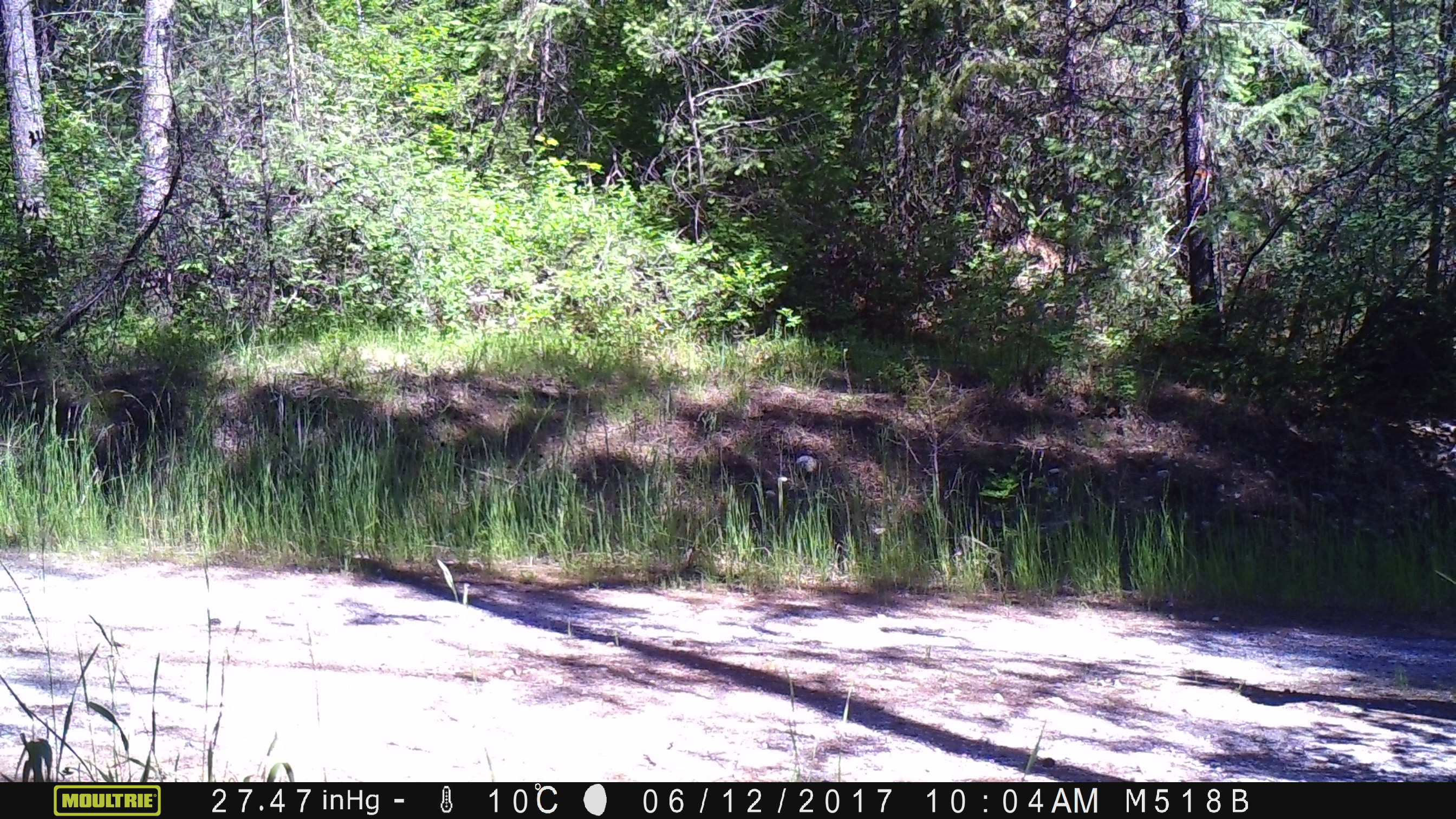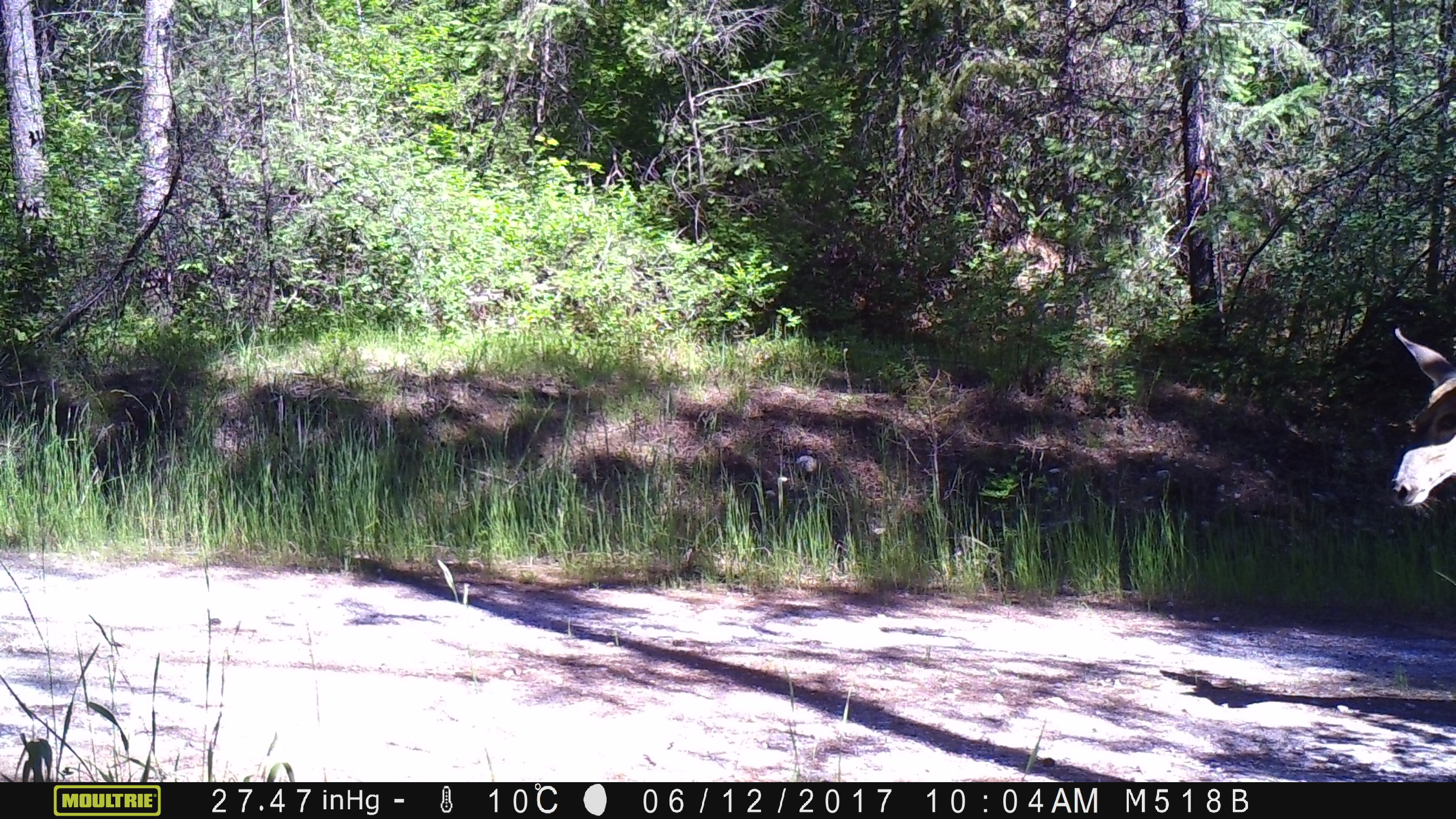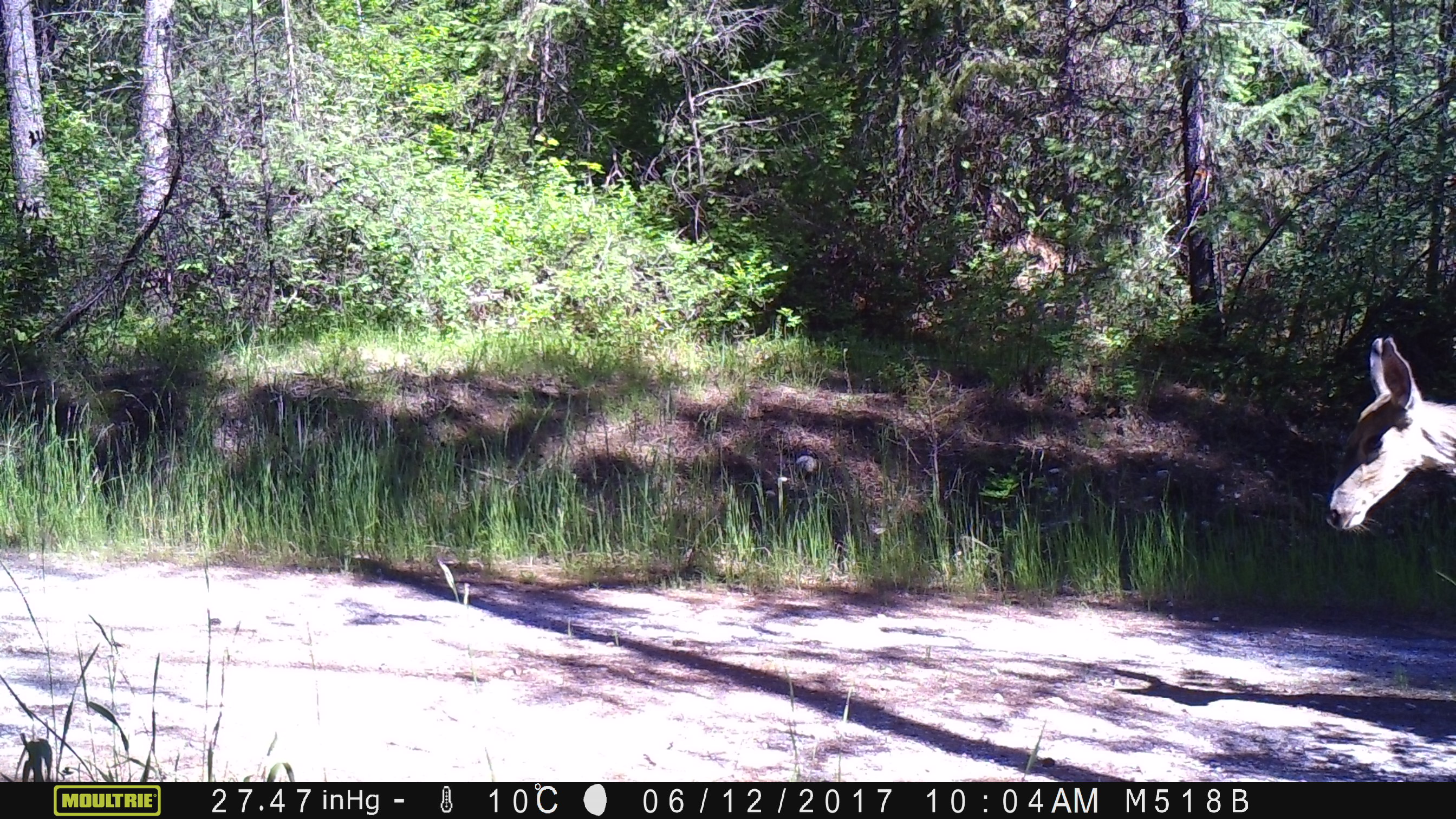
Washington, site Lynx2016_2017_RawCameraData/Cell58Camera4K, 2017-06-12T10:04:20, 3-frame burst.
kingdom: Animalia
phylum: Chordata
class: Mammalia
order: Artiodactyla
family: Cervidae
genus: Odocoileus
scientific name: Odocoileus hemionus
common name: mule deer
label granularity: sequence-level